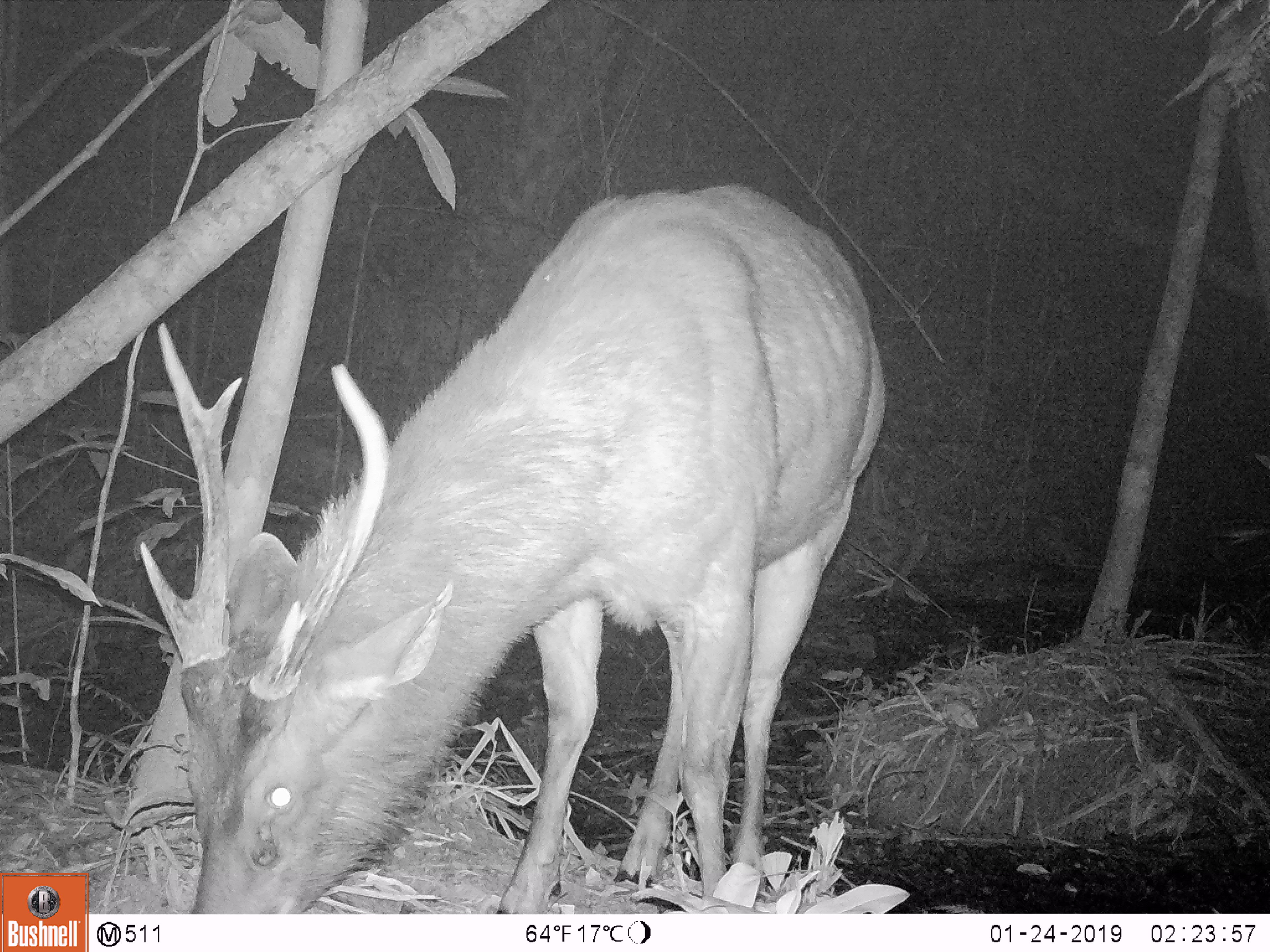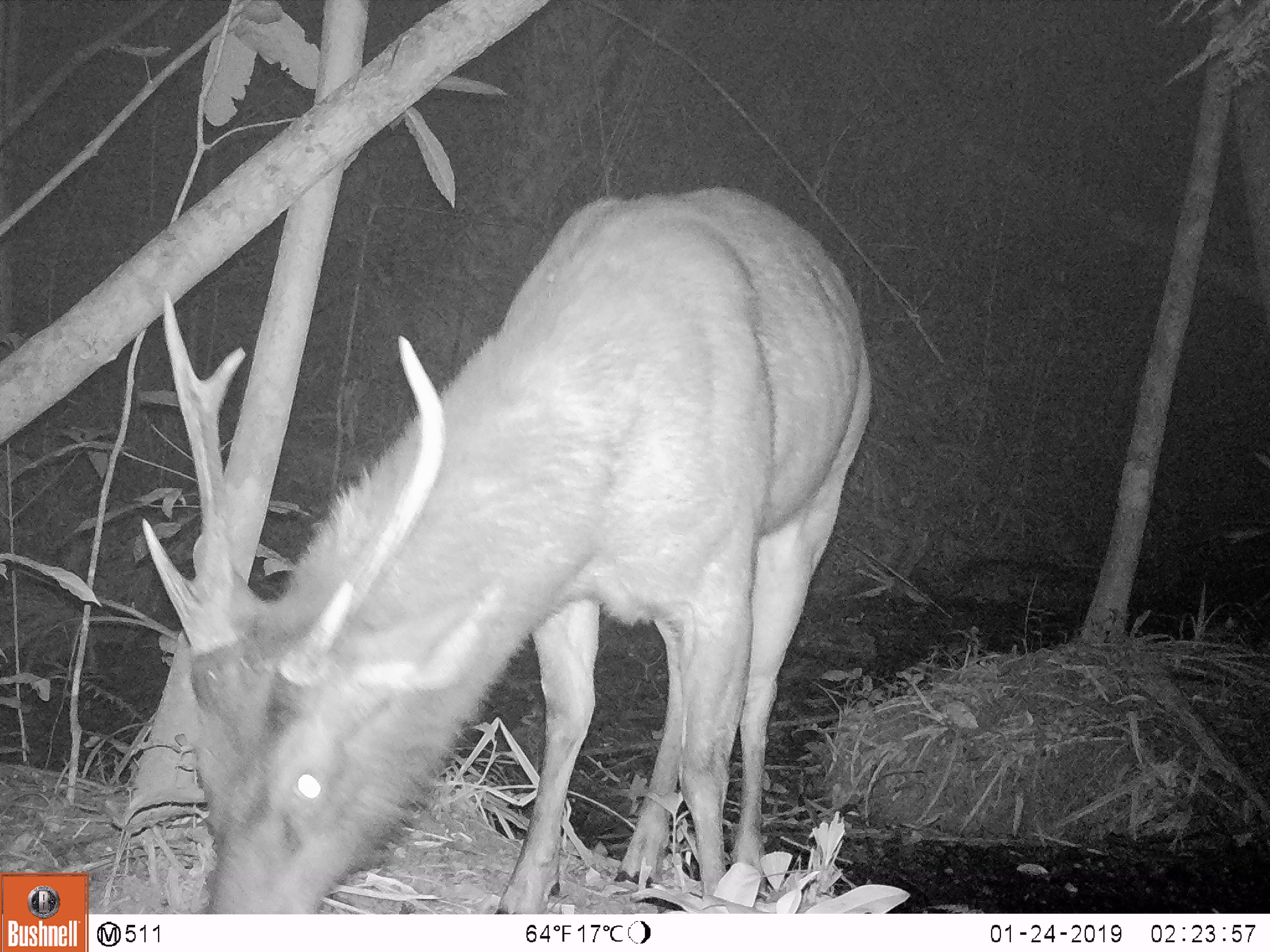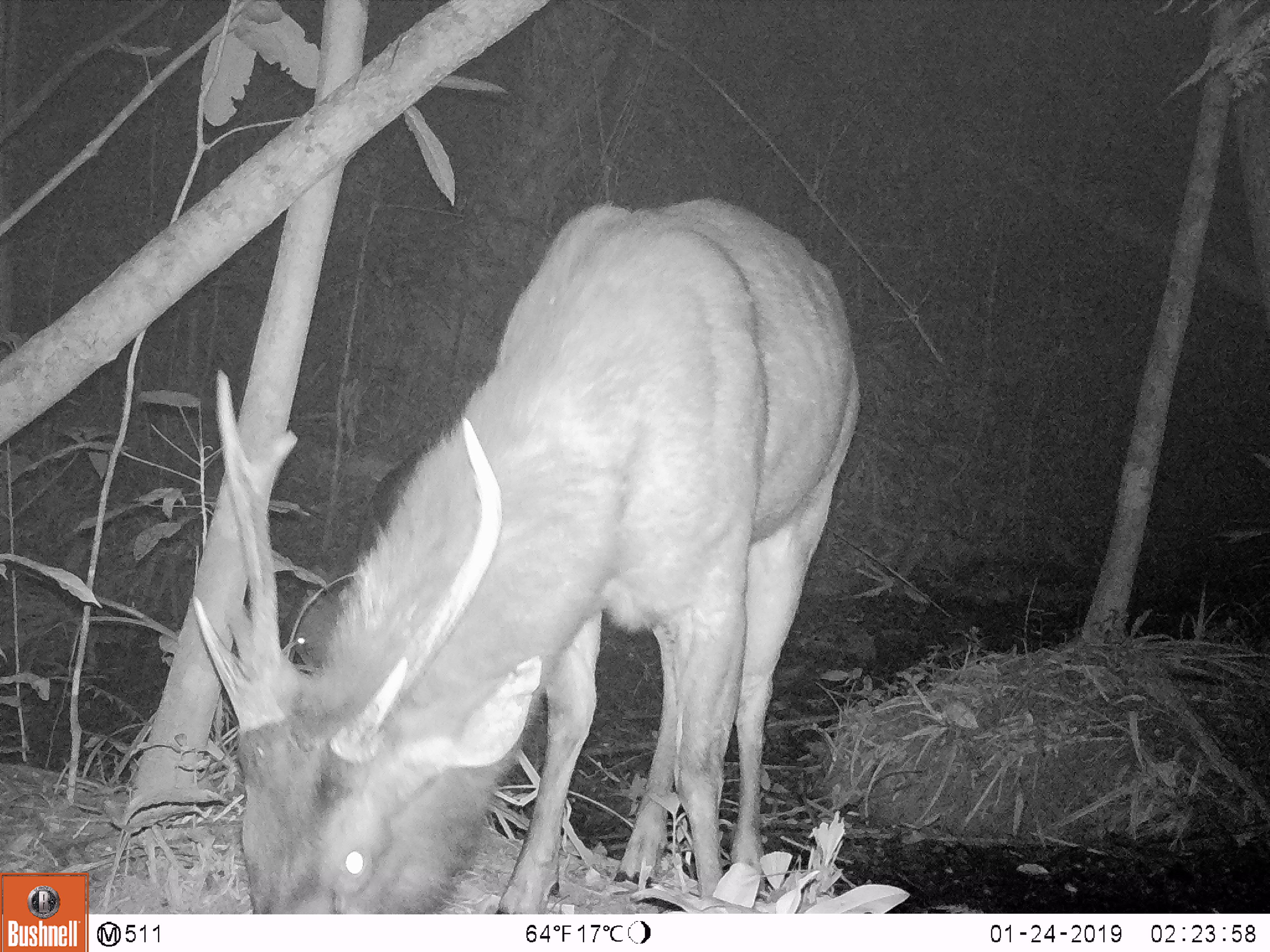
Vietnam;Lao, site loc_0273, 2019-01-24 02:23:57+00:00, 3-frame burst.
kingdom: Animalia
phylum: Chordata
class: Mammalia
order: Artiodactyla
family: Cervidae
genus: Rusa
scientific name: Rusa unicolor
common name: sambar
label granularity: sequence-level